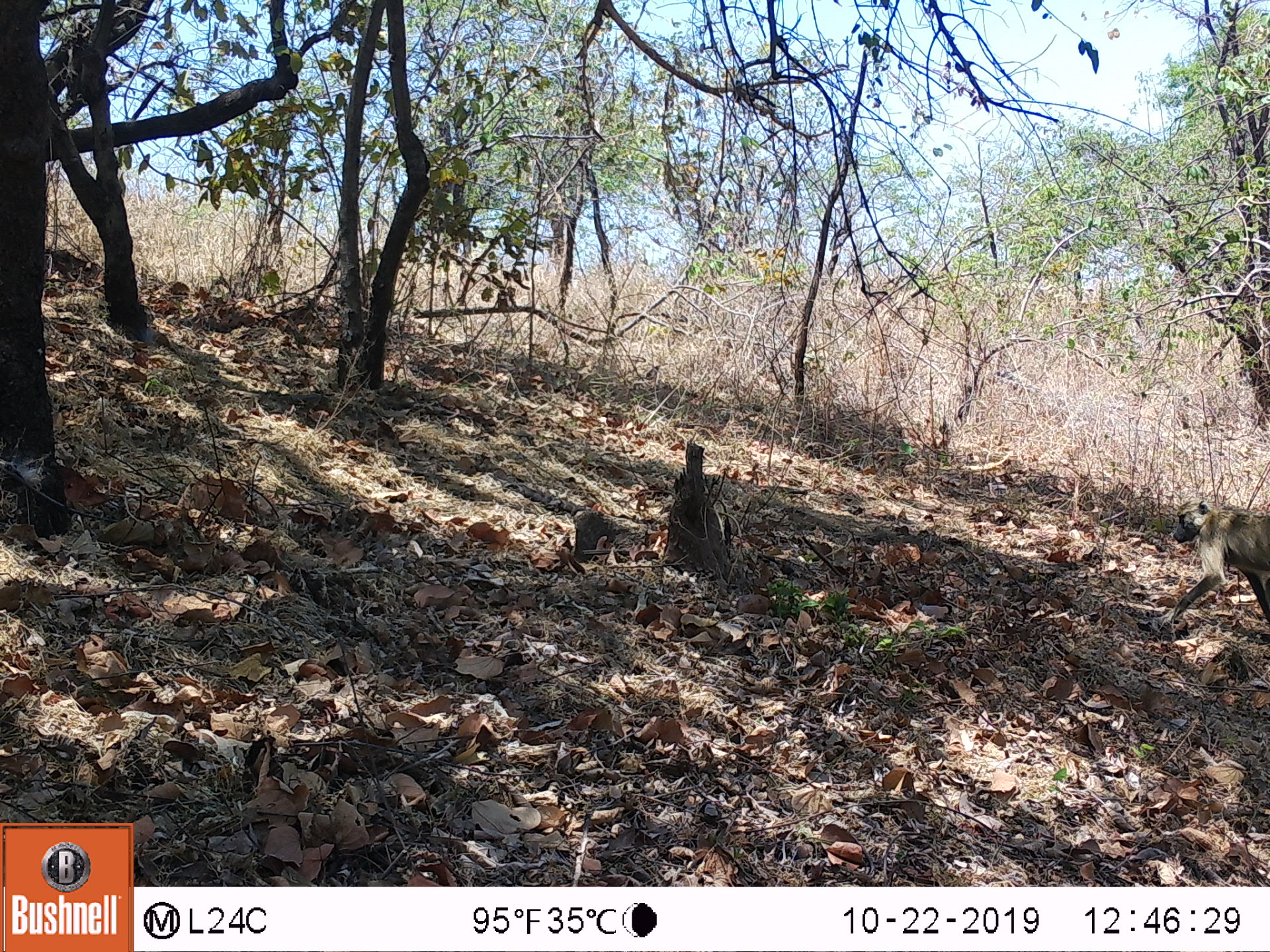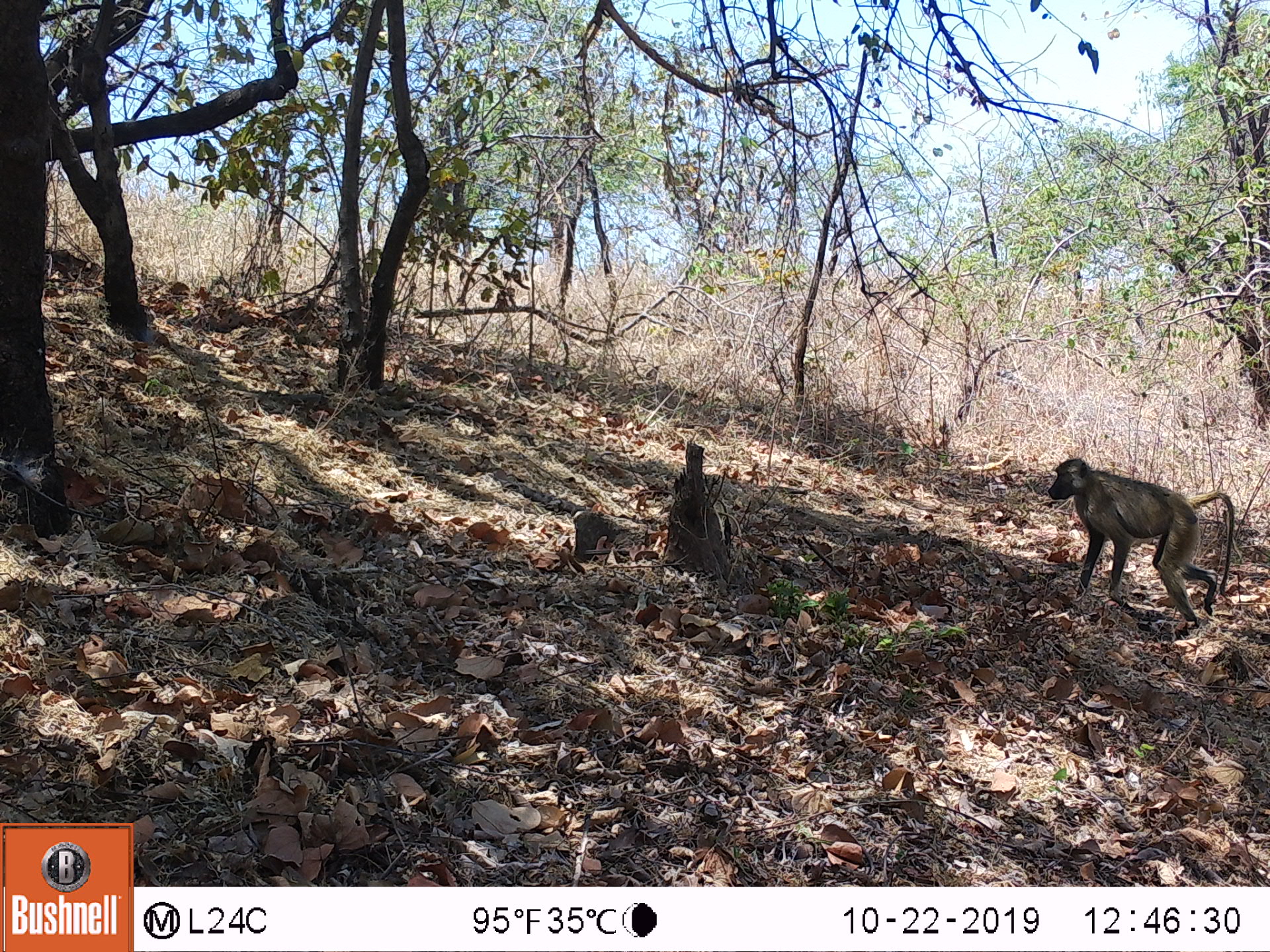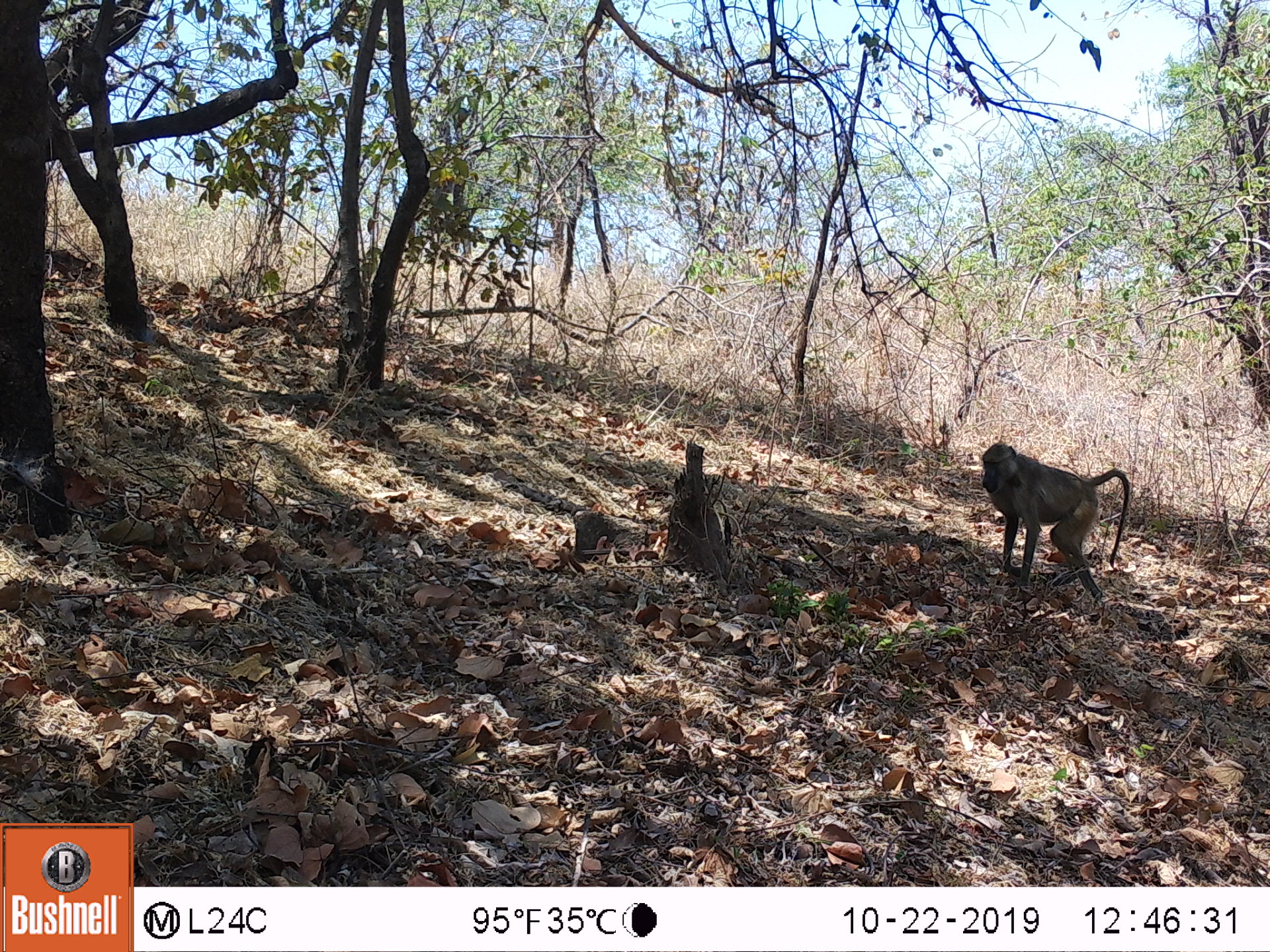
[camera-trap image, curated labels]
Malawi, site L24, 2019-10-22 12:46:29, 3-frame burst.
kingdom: Animalia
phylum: Chordata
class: Mammalia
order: Primates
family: Cercopithecidae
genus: Papio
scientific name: Papio cynocephalus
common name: yellow baboon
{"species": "yellow baboon (Papio cynocephalus)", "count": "1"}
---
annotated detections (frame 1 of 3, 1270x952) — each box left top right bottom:
yellow baboon: 1160 496 1262 624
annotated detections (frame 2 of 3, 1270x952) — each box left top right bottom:
yellow baboon: 1037 456 1238 624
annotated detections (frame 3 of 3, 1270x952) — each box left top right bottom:
yellow baboon: 973 439 1128 604